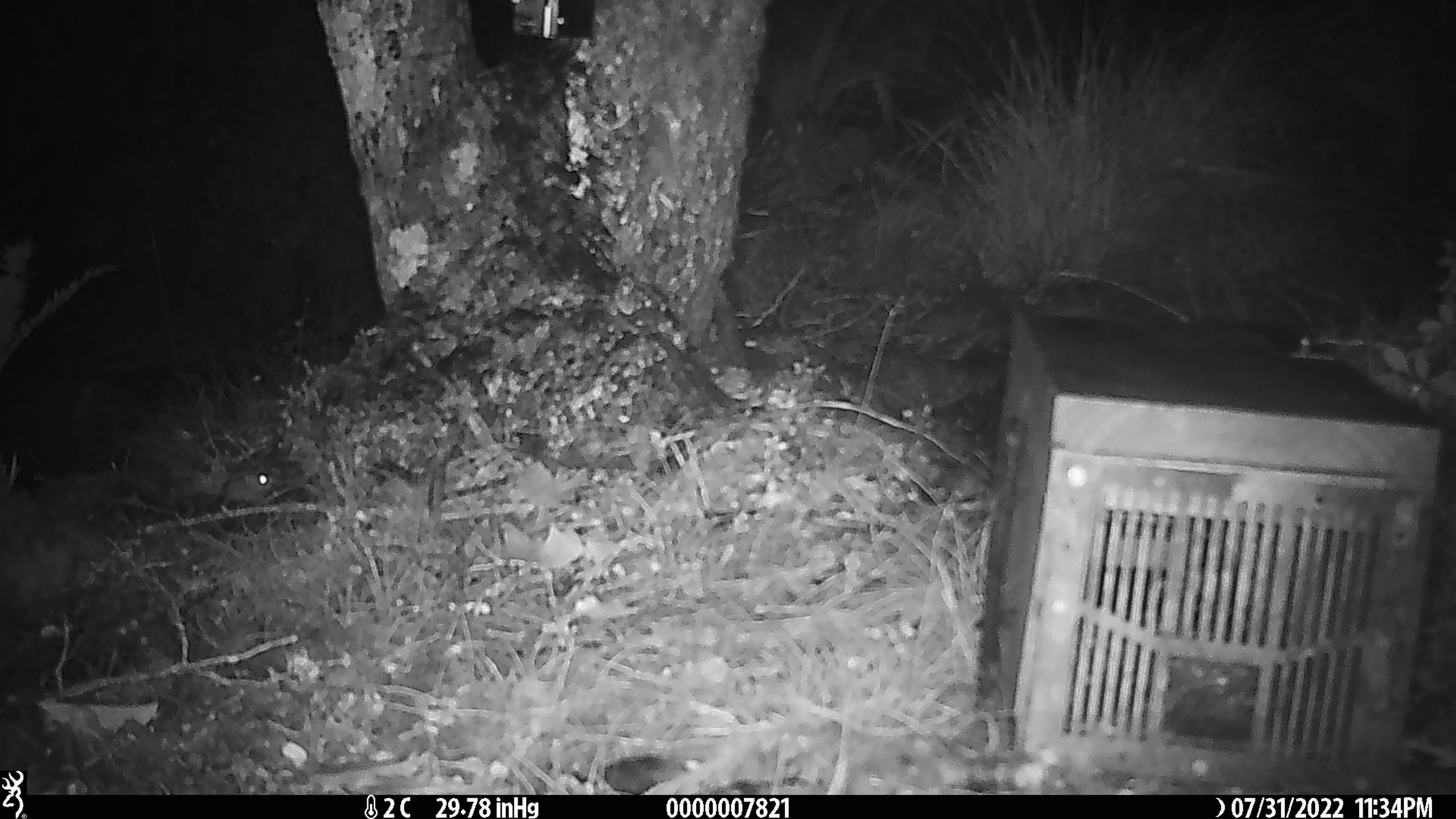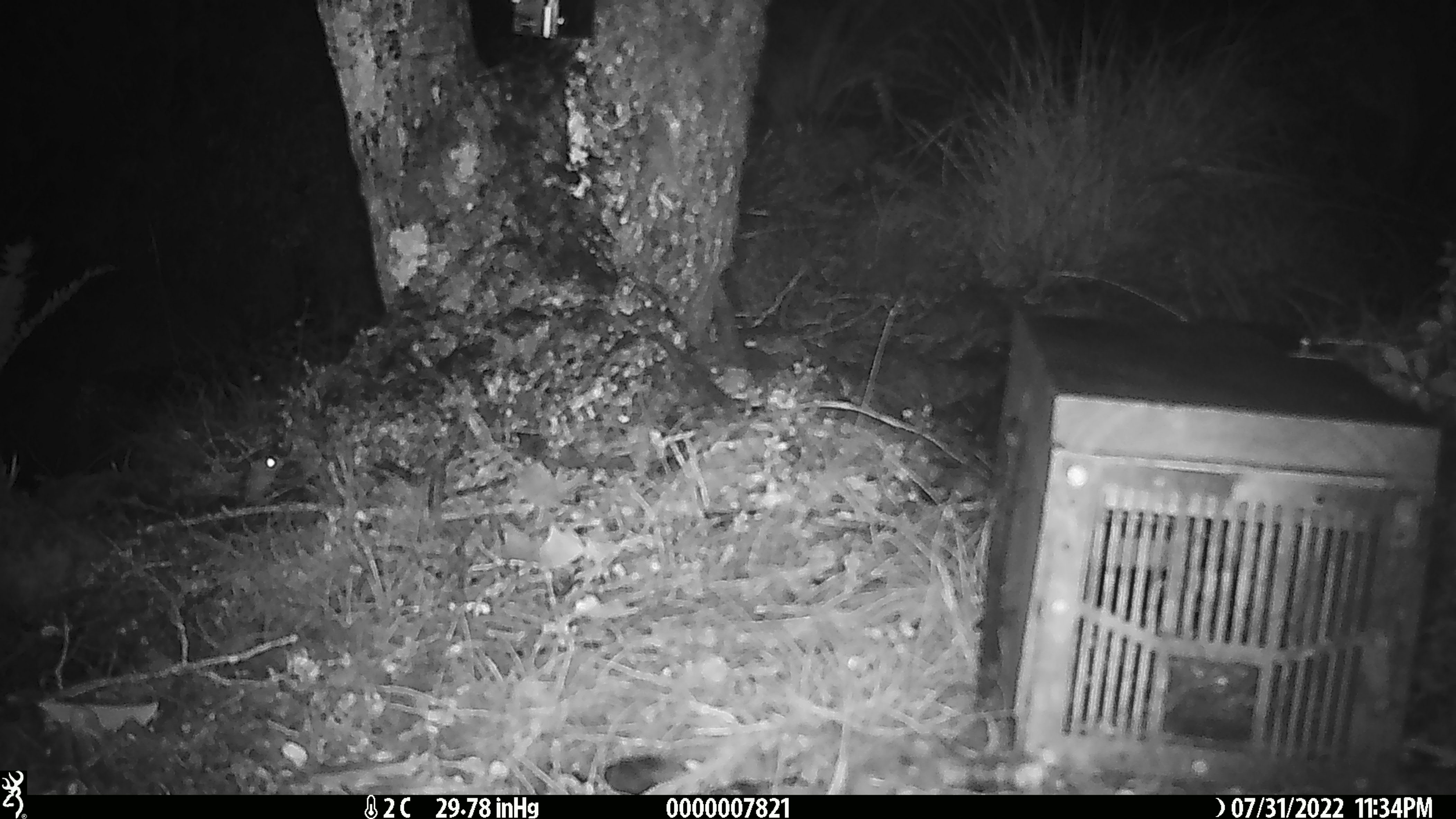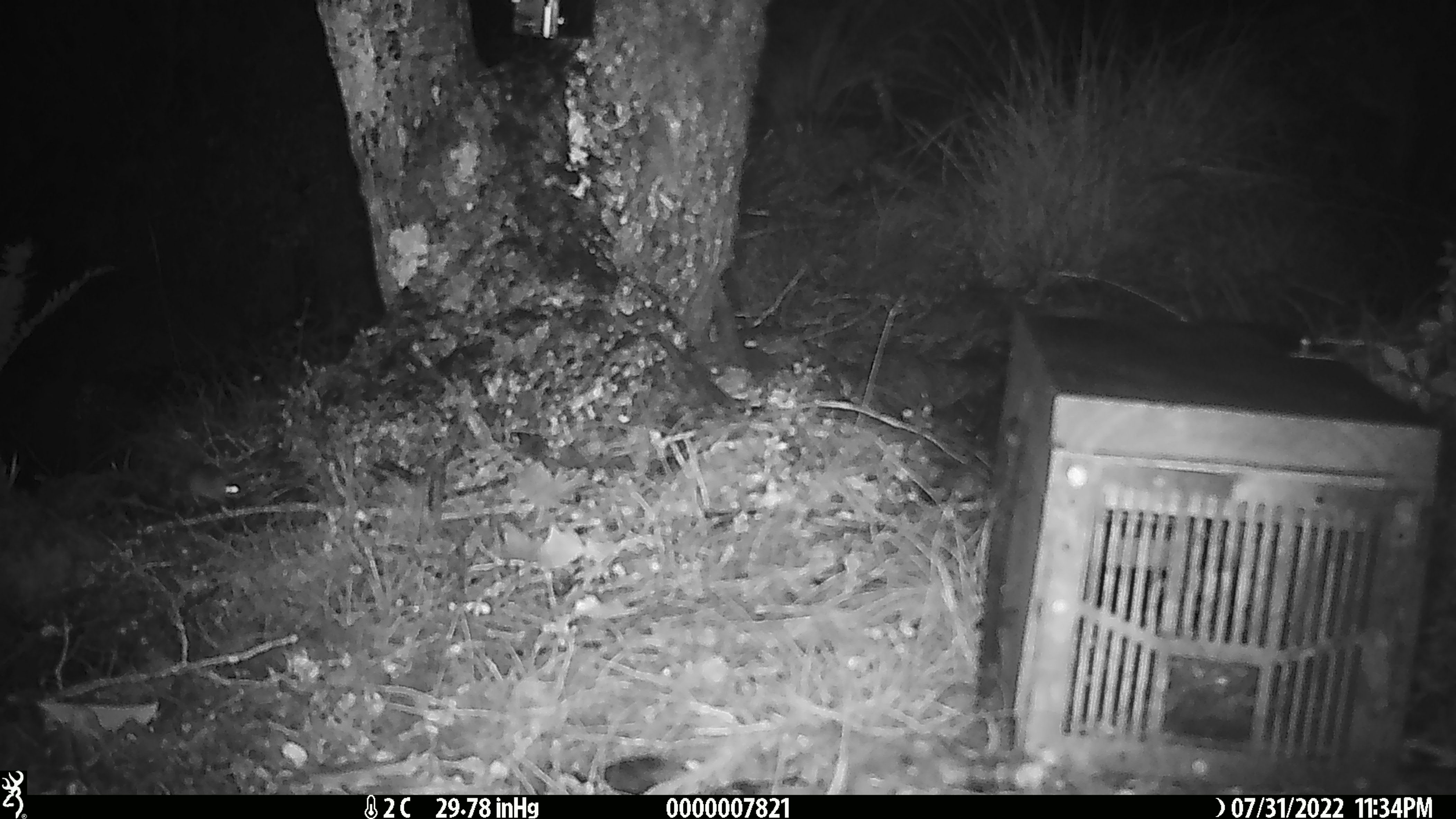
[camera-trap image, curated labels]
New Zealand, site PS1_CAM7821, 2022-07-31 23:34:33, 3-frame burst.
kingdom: Animalia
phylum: Chordata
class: Mammalia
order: Rodentia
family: Muridae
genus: Mus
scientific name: Mus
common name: mouse